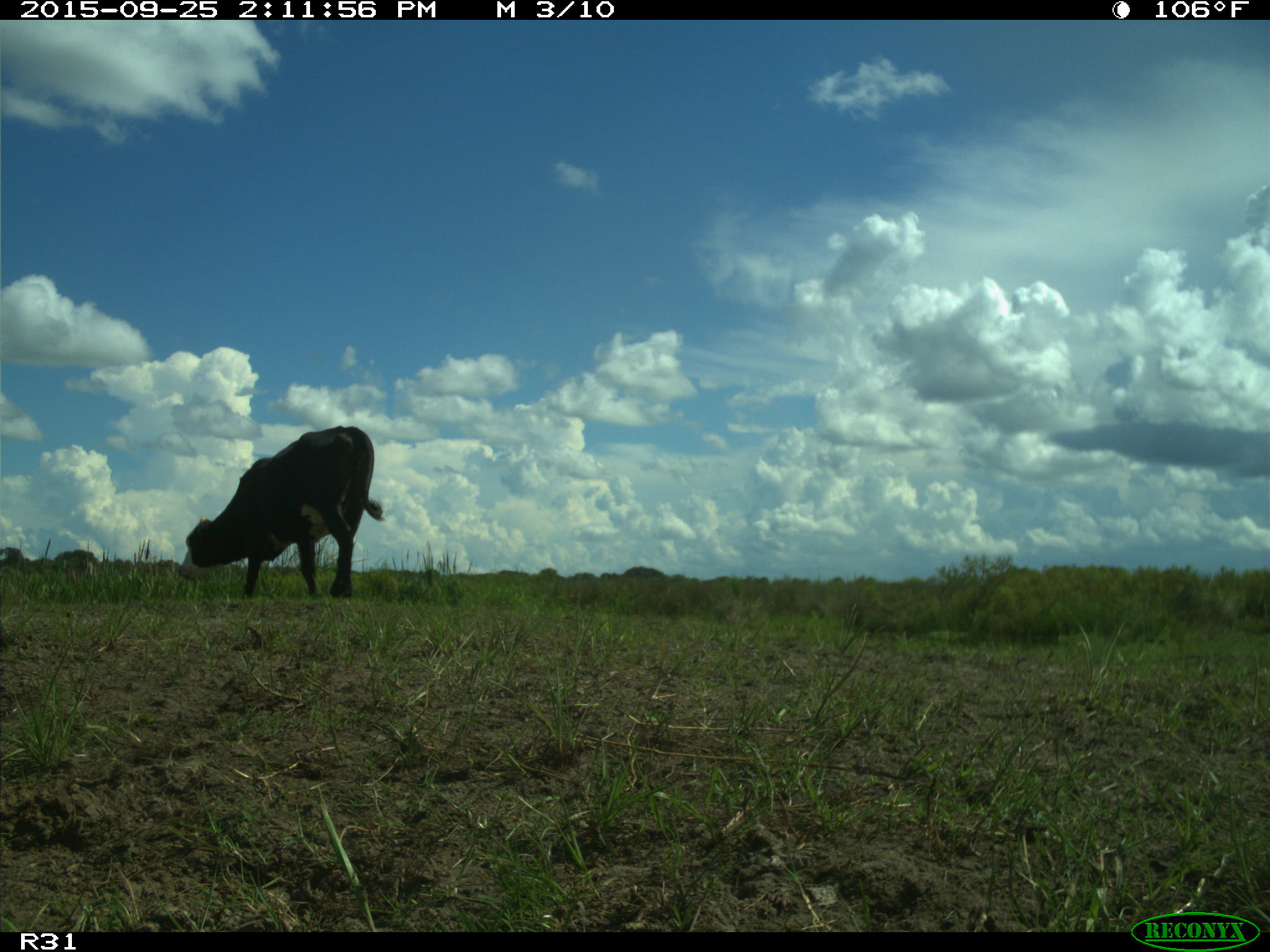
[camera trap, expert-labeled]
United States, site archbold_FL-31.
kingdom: Animalia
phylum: Chordata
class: Mammalia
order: Artiodactyla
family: Bovidae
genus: Bos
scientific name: Bos taurus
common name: domestic cow